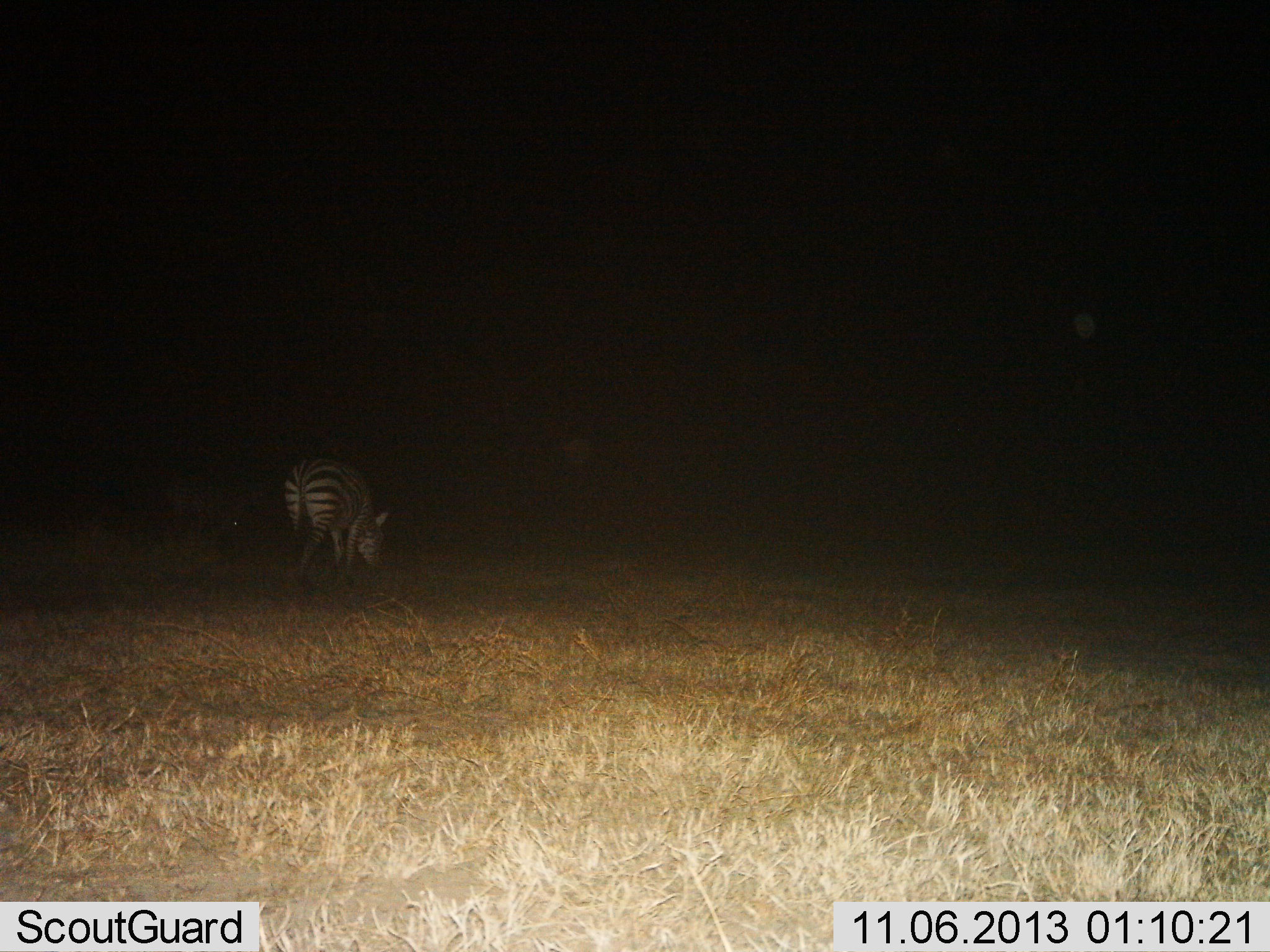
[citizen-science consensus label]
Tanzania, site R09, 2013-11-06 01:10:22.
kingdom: Animalia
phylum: Chordata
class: Mammalia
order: Perissodactyla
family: Equidae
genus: Equus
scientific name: Equus quagga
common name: plains zebra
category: zebra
Zebra (plains zebra) (Equus quagga), count 1. Behavior (volunteer vote fractions): standing 30%, resting 0%, moving 0%, interacting 0%. Young present (vote fraction): 0%. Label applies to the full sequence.